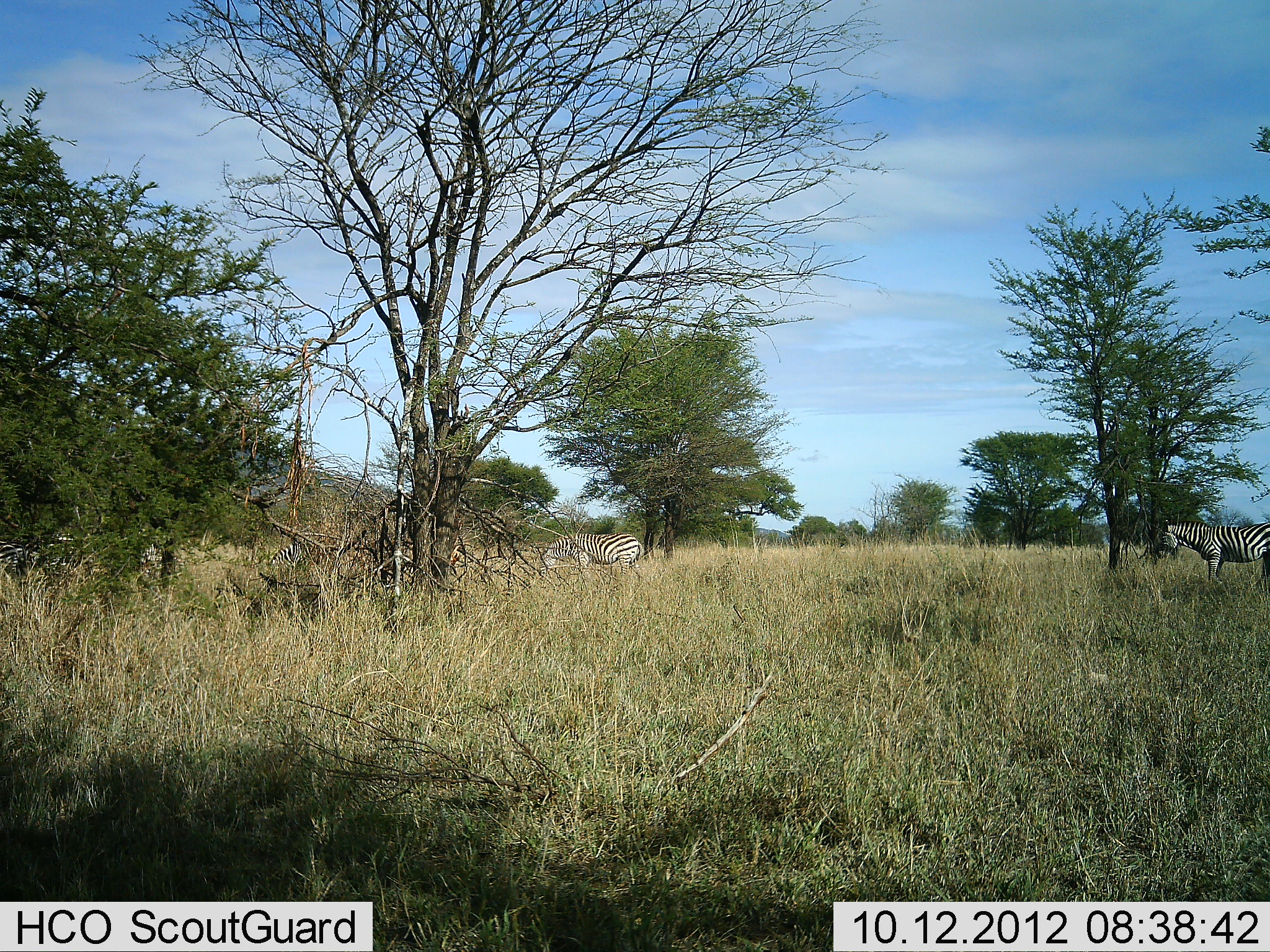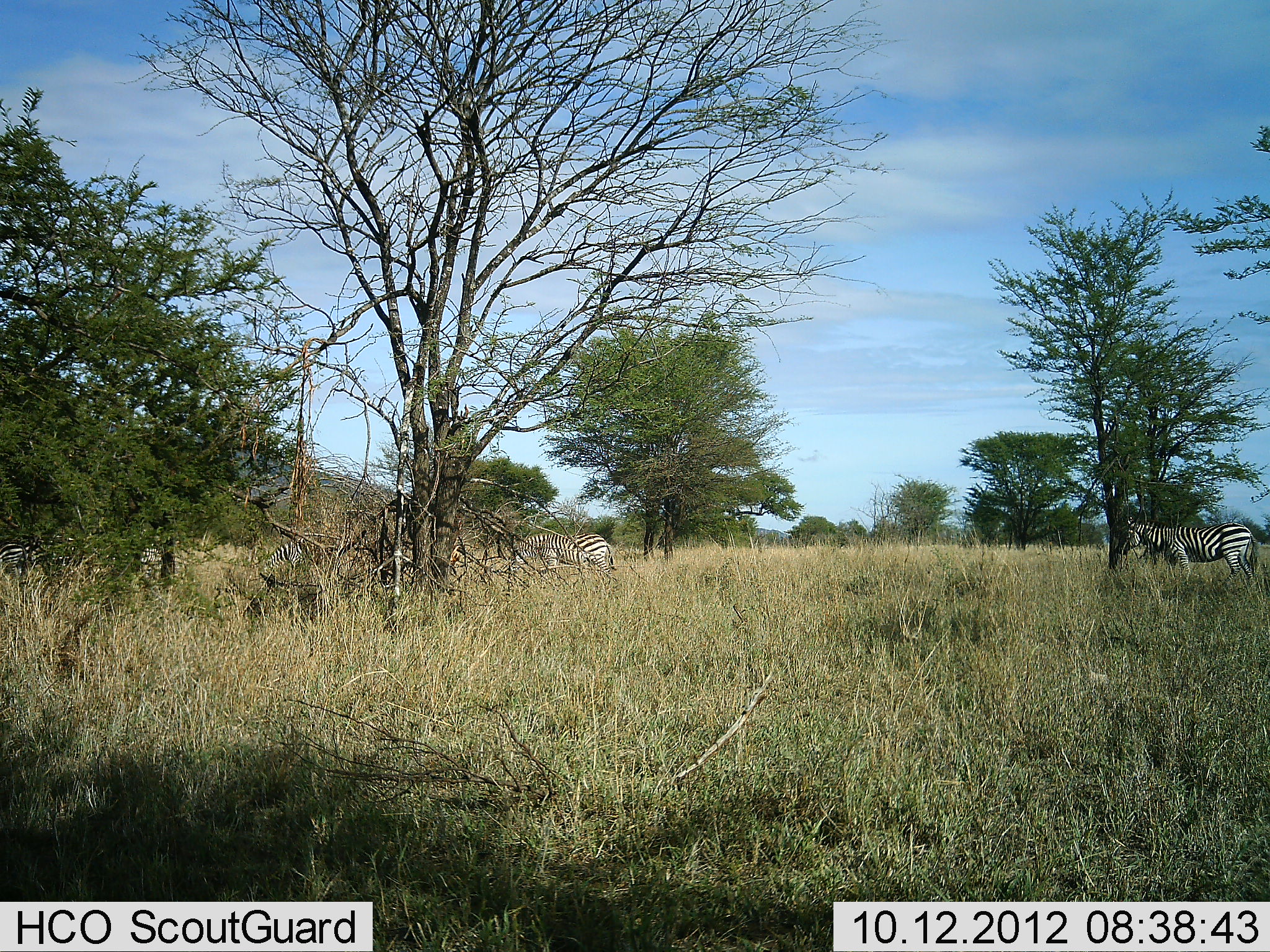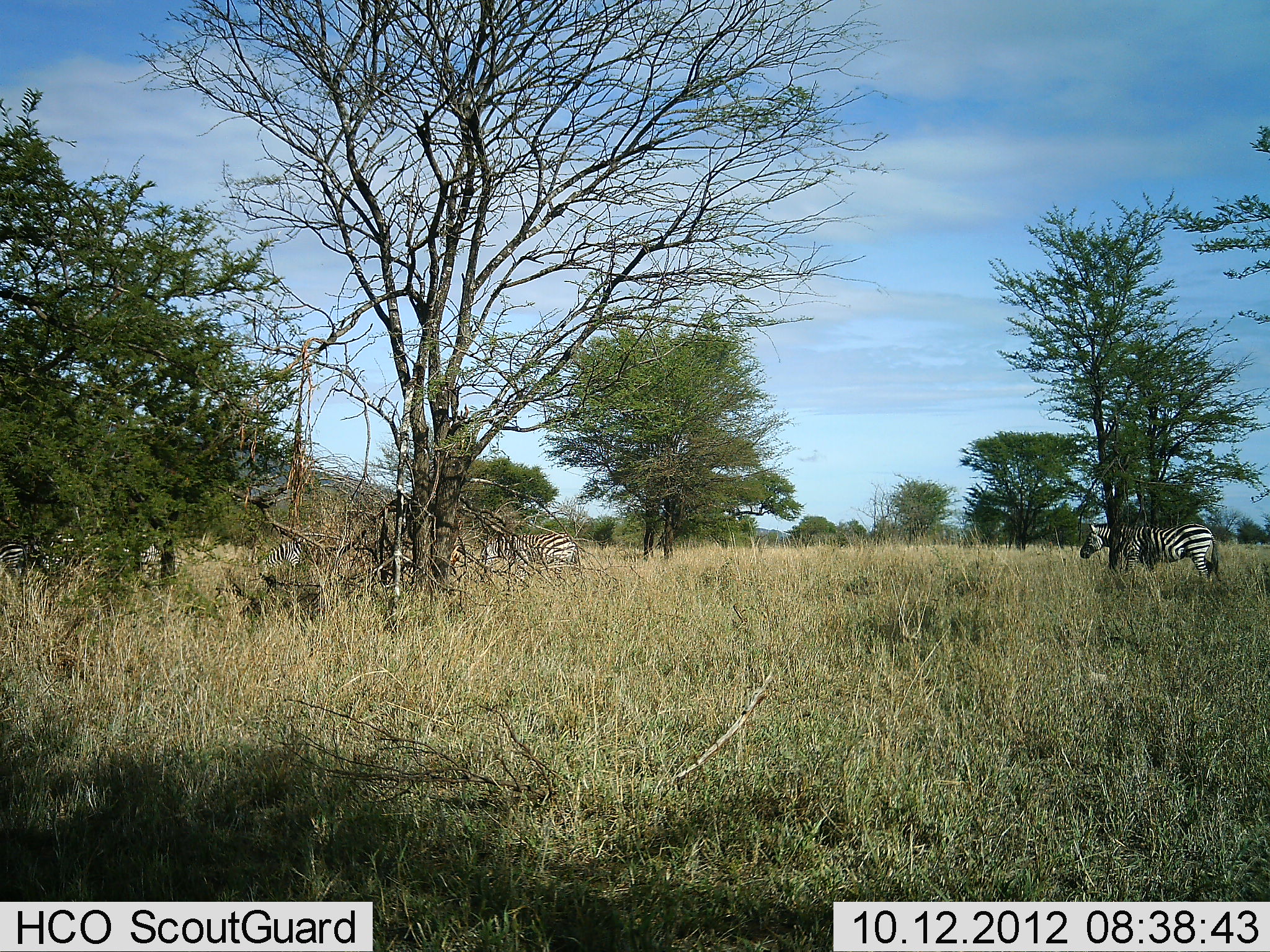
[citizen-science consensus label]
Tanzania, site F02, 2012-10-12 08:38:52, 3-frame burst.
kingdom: Animalia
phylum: Chordata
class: Mammalia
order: Perissodactyla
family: Equidae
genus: Equus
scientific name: Equus quagga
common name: plains zebra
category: zebra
Zebra (plains zebra) (Equus quagga), count 4. Behavior (volunteer vote fractions): standing 30%, resting 0%, moving 80%, interacting 0%. Young present (vote fraction): 0%. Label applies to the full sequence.